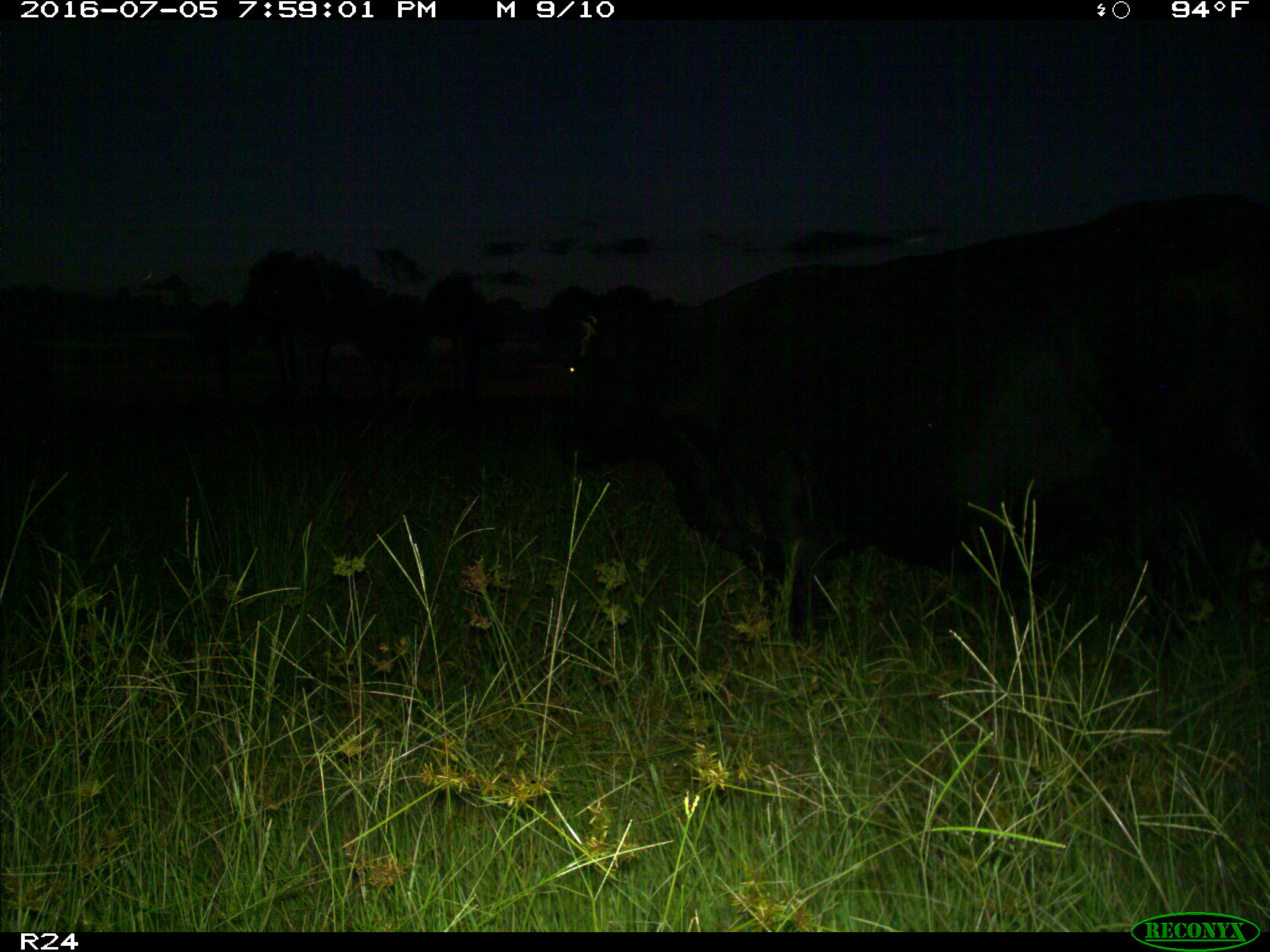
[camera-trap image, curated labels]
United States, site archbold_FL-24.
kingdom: Animalia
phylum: Chordata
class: Mammalia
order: Artiodactyla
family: Bovidae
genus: Bos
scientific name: Bos taurus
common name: domestic cow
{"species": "Bos taurus (domestic cow)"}